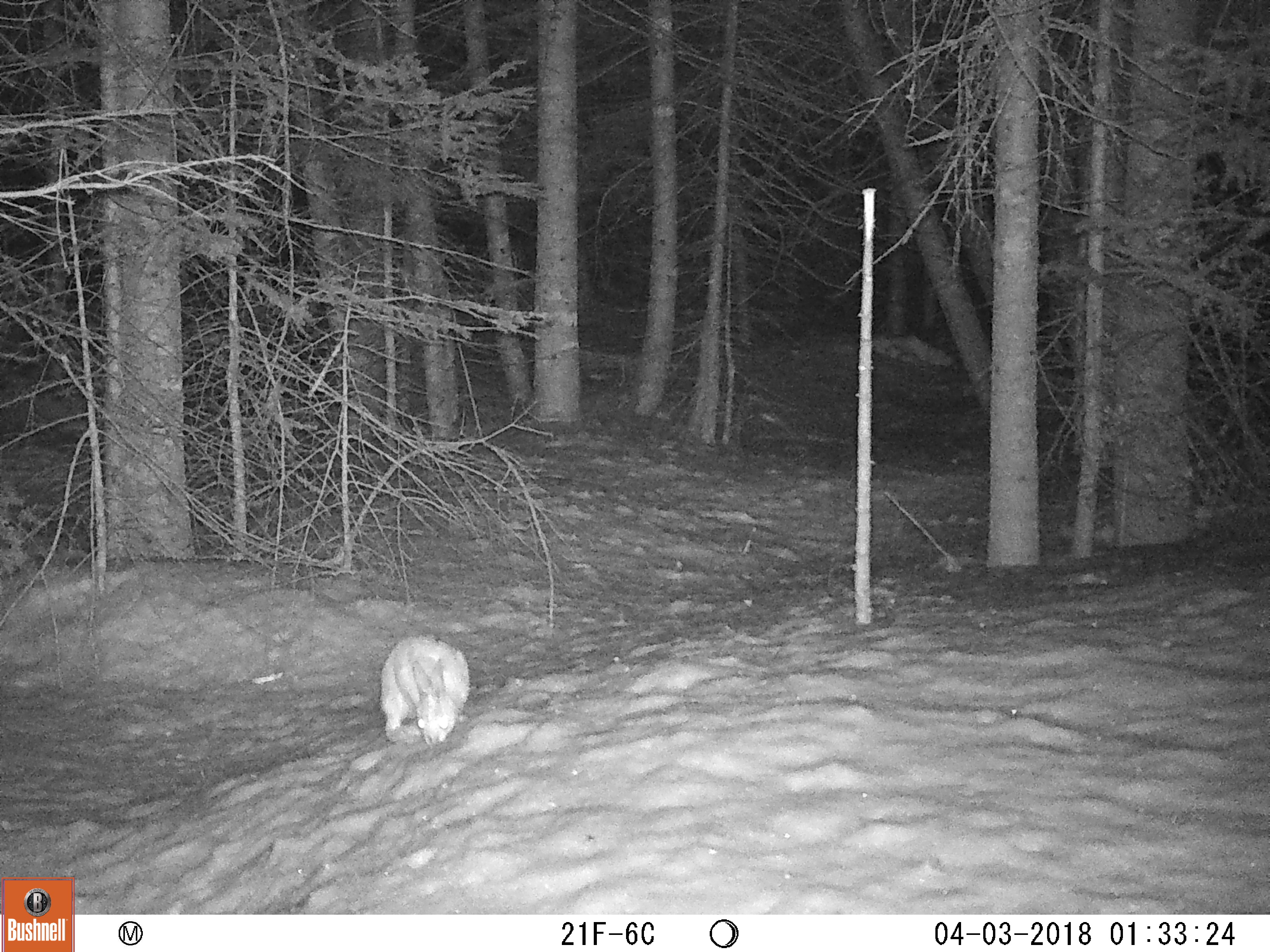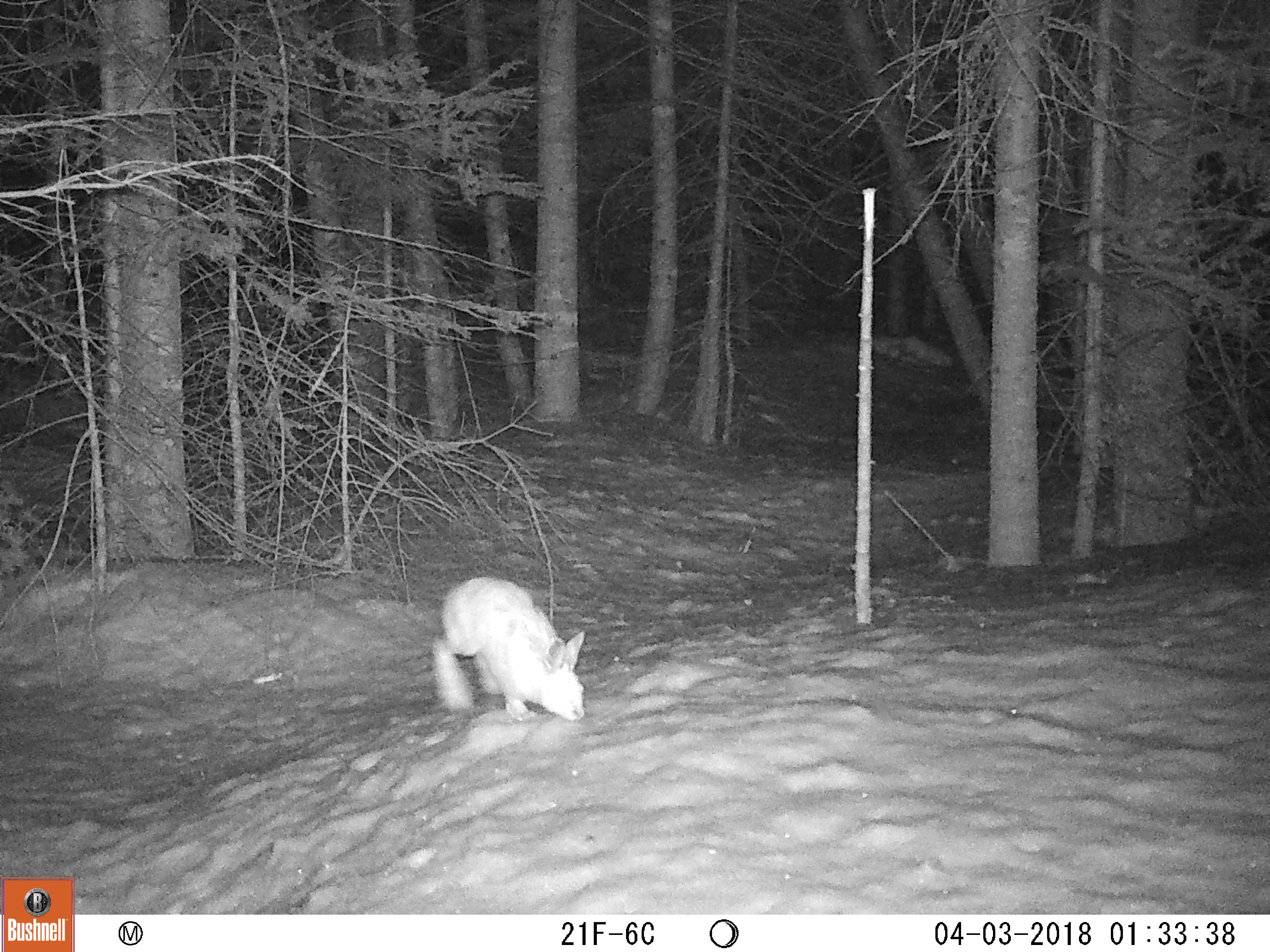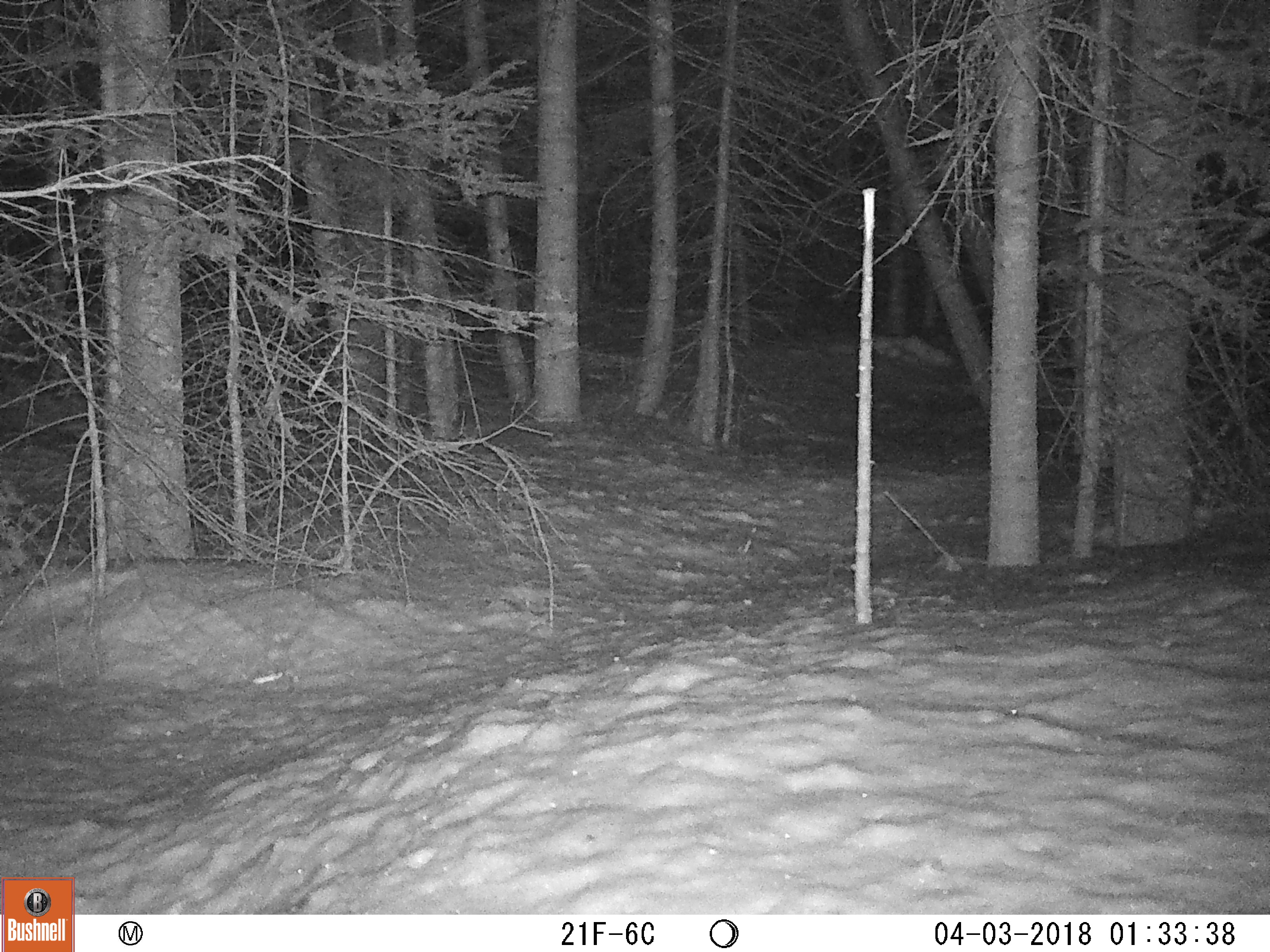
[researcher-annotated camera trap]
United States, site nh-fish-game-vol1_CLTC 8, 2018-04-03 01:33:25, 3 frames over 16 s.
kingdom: Animalia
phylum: Chordata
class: Mammalia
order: Lagomorpha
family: Leporidae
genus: Lepus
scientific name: Lepus americanus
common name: snowshoe hare